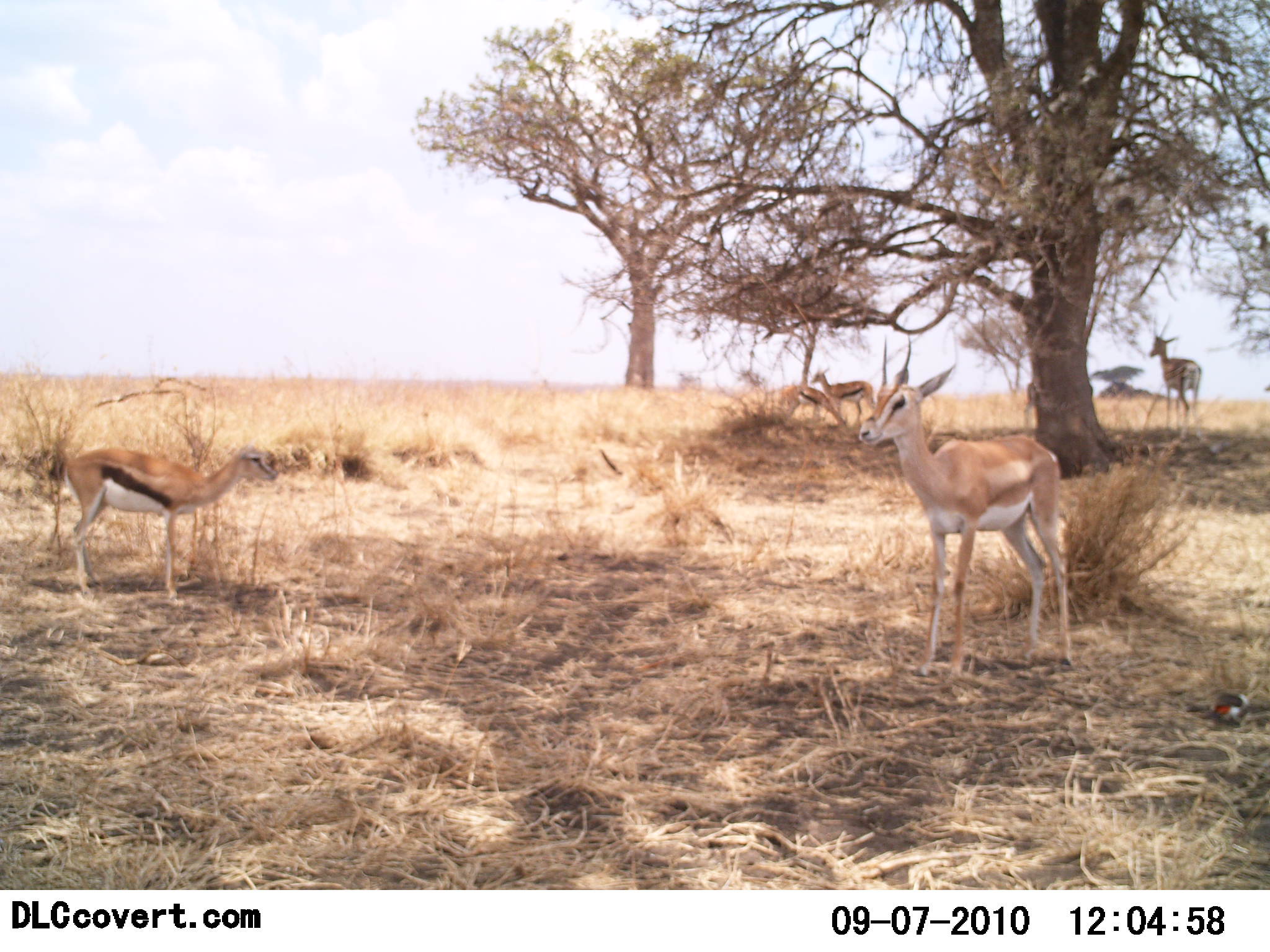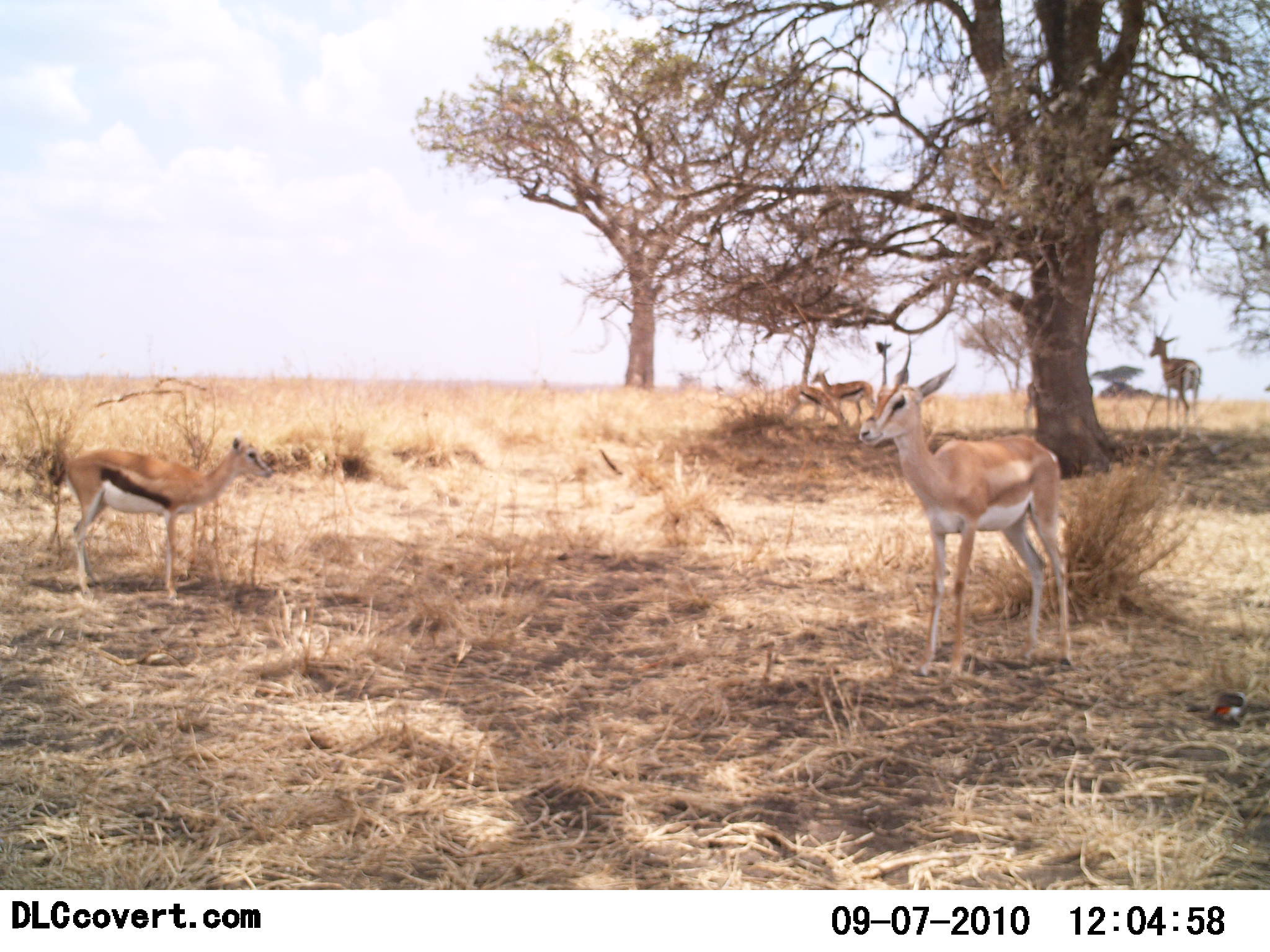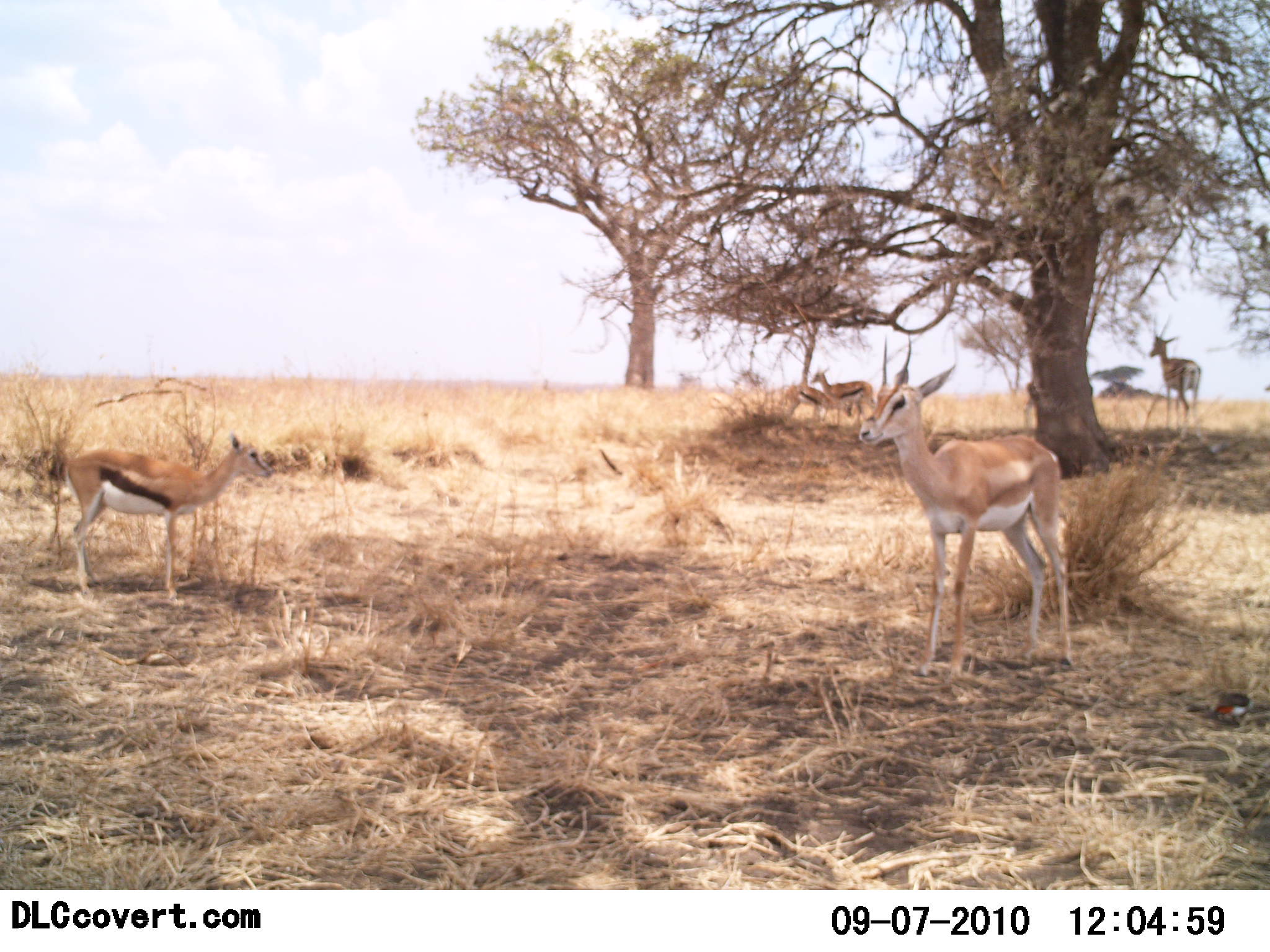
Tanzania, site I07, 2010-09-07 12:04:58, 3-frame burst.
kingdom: Animalia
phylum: Chordata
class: Mammalia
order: Artiodactyla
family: Bovidae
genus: Nanger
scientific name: Nanger granti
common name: grant's gazelle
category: gazellegrants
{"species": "gazellegrants (grant's gazelle) (Nanger granti)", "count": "1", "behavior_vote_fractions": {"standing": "100%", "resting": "0%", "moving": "0%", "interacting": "0%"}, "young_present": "6%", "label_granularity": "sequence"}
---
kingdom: Animalia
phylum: Chordata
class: Mammalia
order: Artiodactyla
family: Bovidae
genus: Eudorcas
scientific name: Eudorcas thomsonii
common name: thomson's gazelle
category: gazellethomsons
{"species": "gazellethomsons (thomson's gazelle) (Eudorcas thomsonii)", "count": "4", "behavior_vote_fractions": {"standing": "88%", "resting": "0%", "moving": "12%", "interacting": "0%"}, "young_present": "0%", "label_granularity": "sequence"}